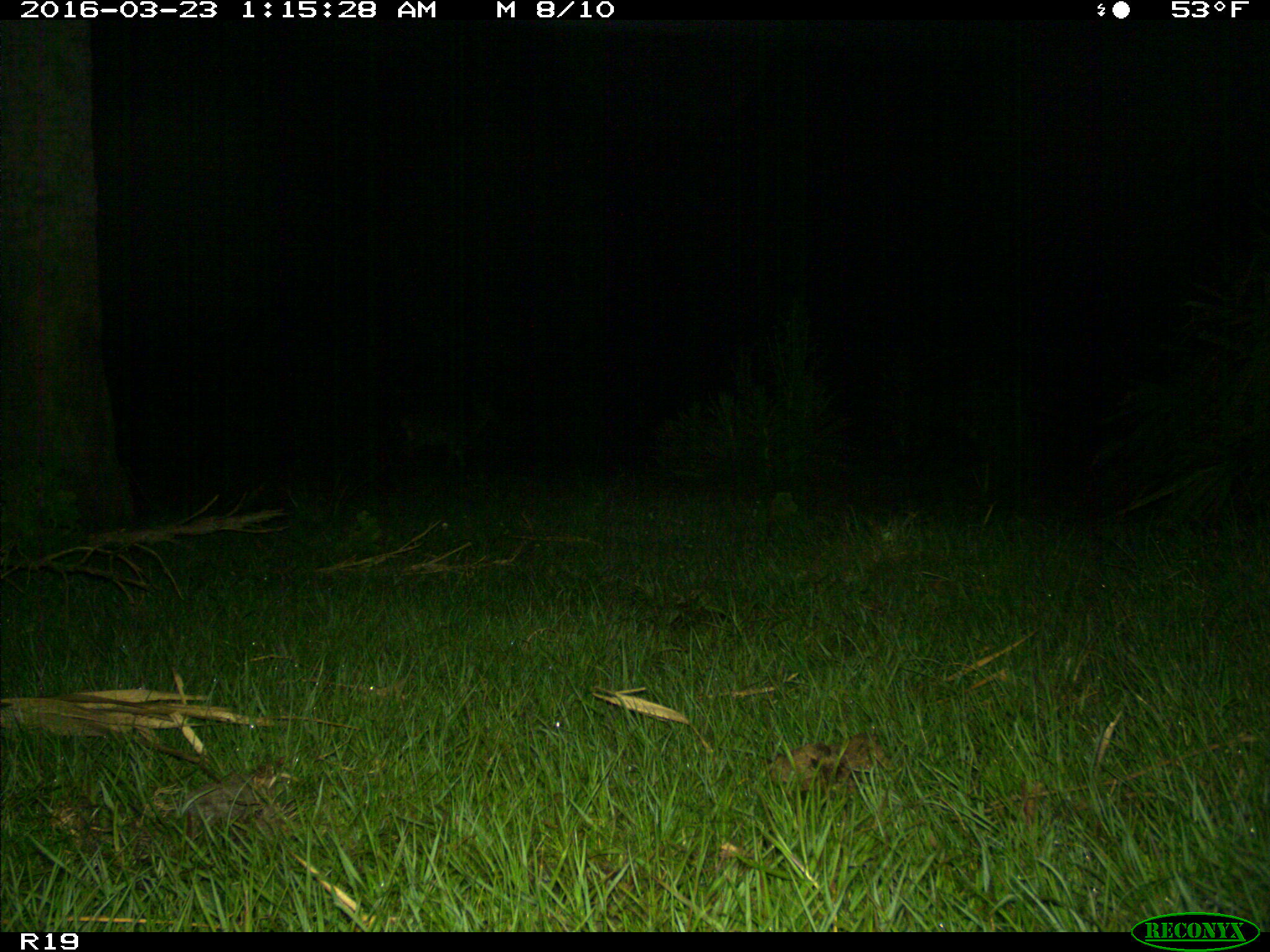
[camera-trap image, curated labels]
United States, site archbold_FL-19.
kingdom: Animalia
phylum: Chordata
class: Mammalia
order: Artiodactyla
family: Cervidae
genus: Odocoileus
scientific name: Odocoileus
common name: deer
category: unidentified deer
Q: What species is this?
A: Unidentified deer (deer) (Odocoileus).